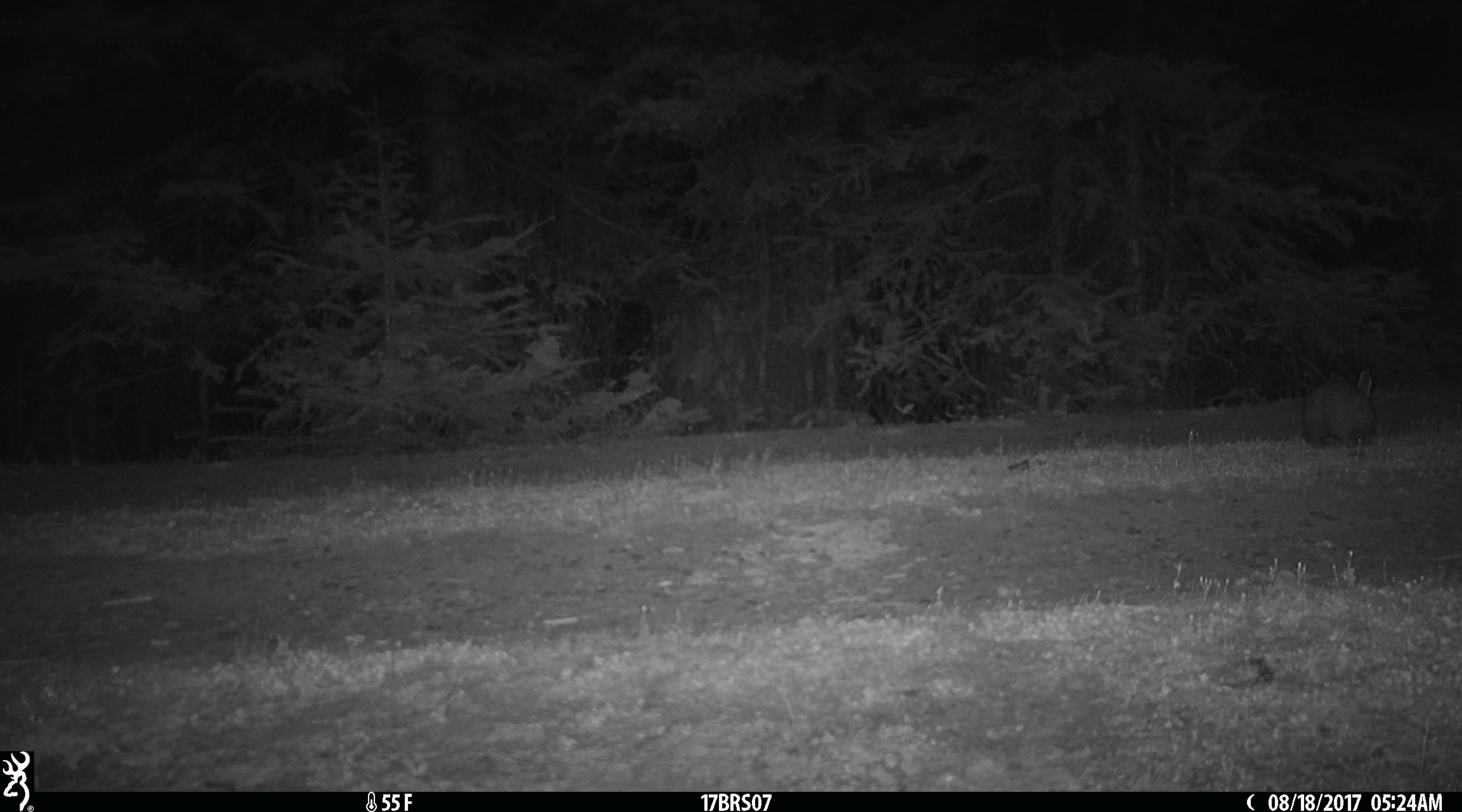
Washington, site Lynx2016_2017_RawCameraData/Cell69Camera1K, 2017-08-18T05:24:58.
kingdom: Animalia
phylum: Chordata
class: Mammalia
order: Lagomorpha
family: Leporidae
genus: Lepus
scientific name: Lepus americanus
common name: snowshoe hare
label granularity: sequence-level